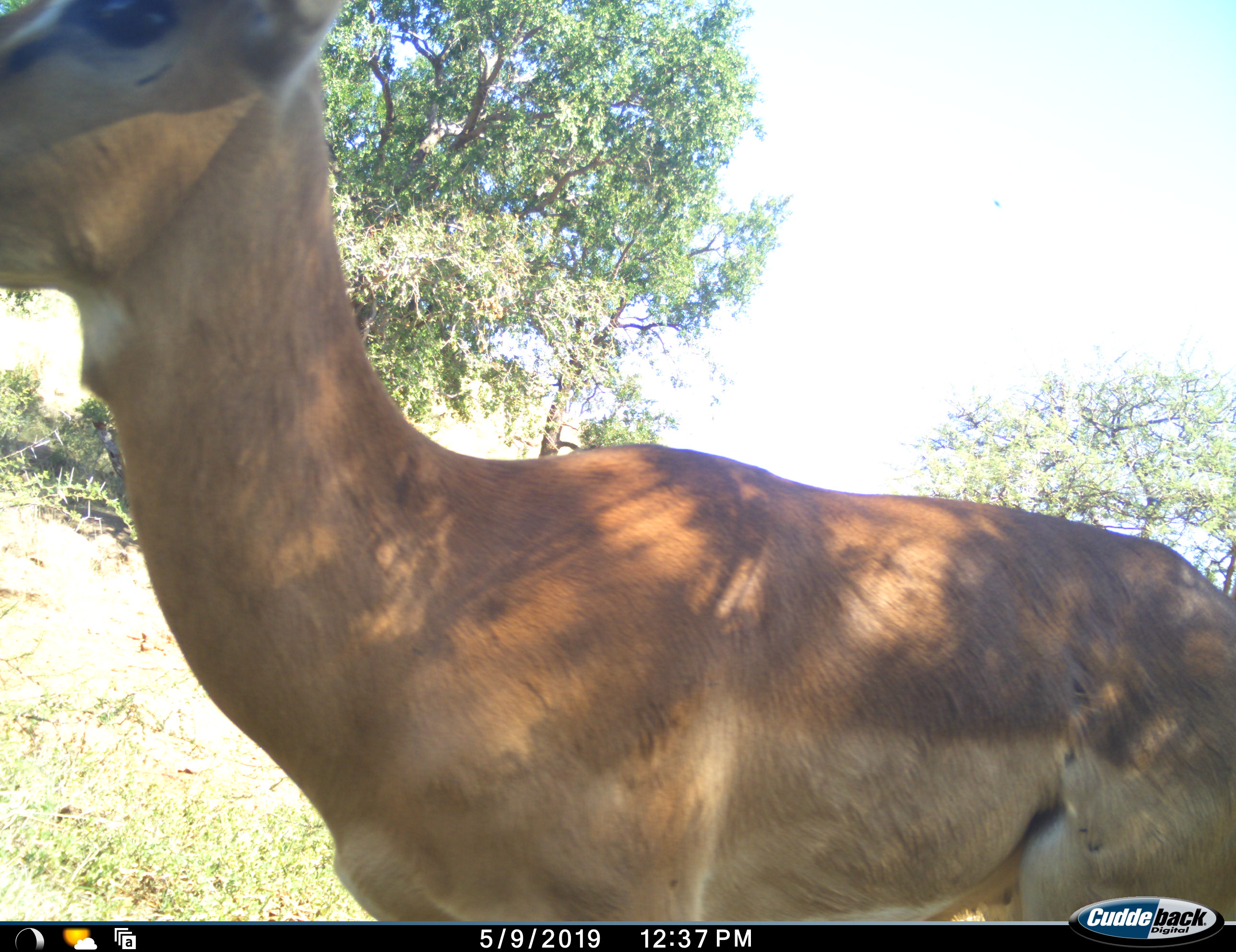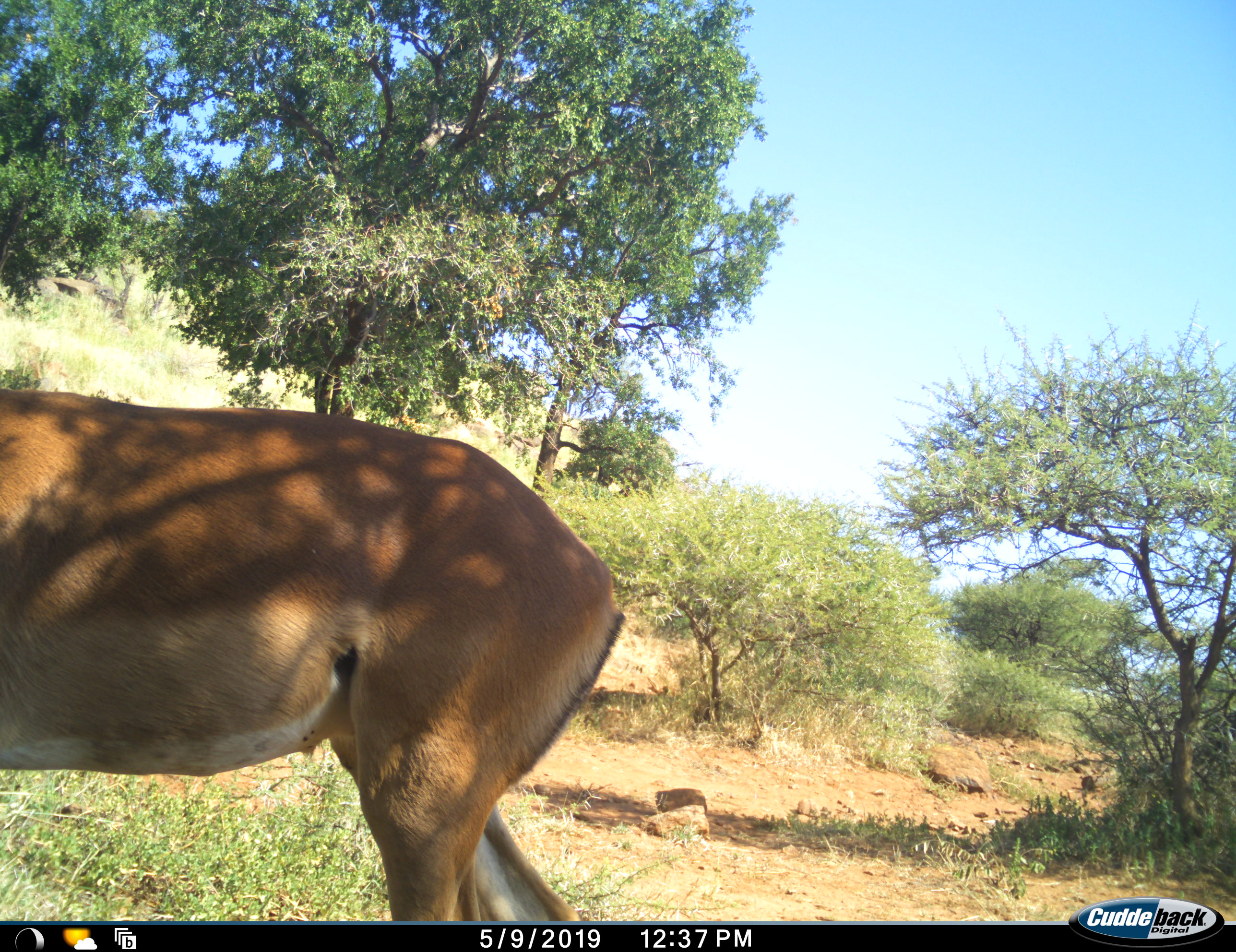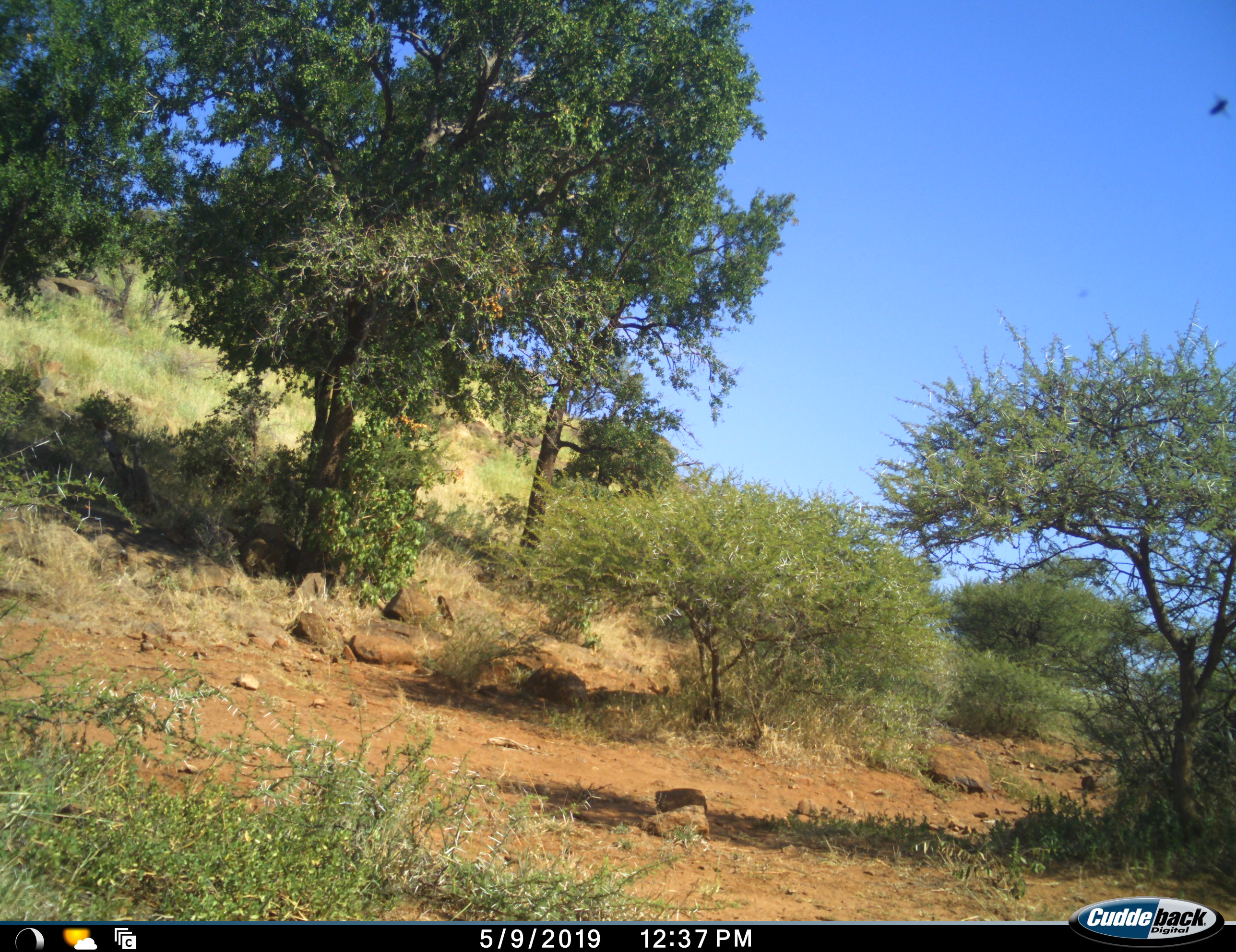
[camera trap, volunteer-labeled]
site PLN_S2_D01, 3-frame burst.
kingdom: Animalia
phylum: Chordata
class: Mammalia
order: Artiodactyla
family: Bovidae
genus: Aepyceros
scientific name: Aepyceros melampus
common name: impala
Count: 1.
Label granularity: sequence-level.